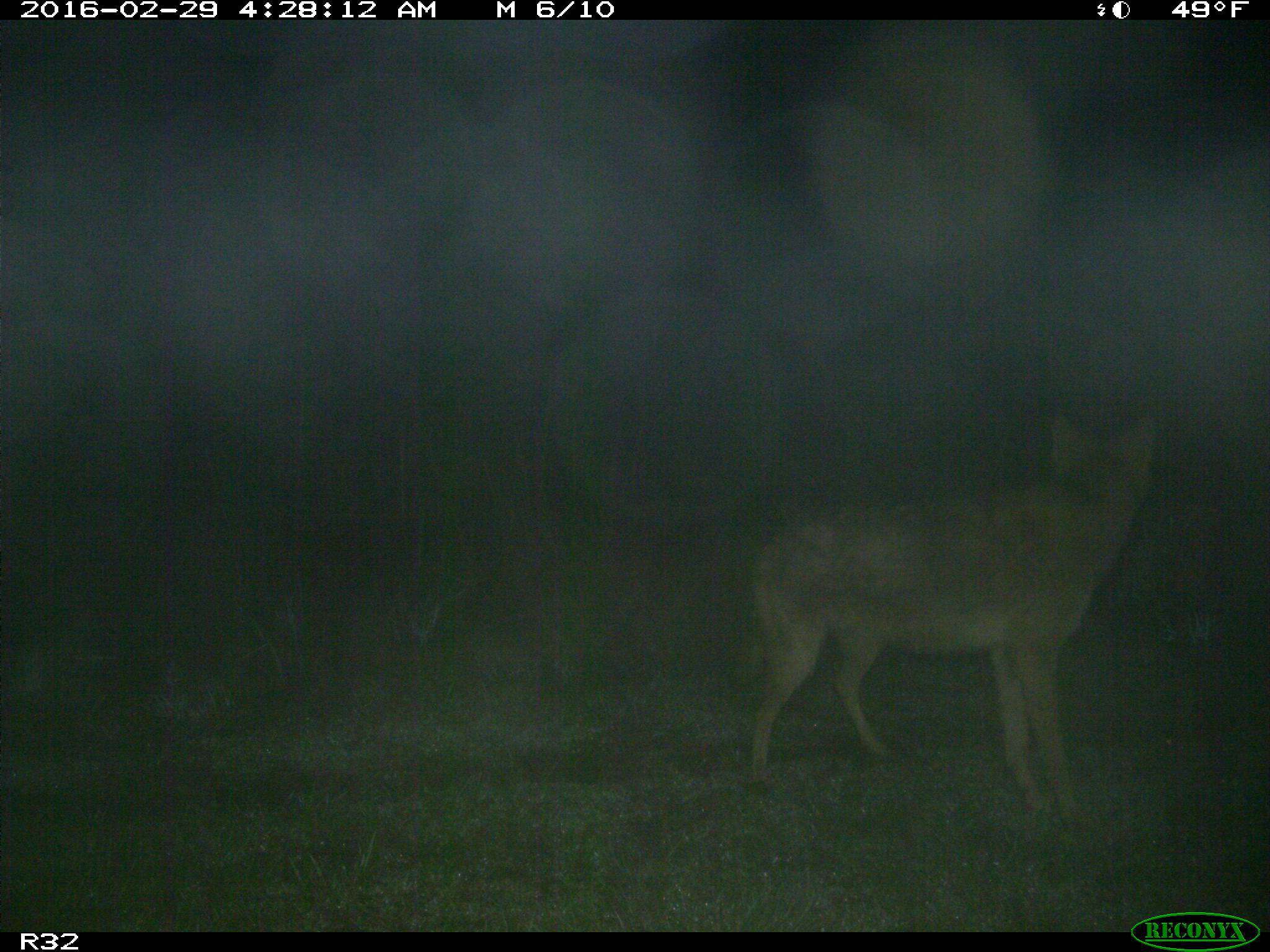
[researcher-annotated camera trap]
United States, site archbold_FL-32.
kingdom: Animalia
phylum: Chordata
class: Mammalia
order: Carnivora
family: Canidae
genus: Canis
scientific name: Canis latrans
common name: coyote